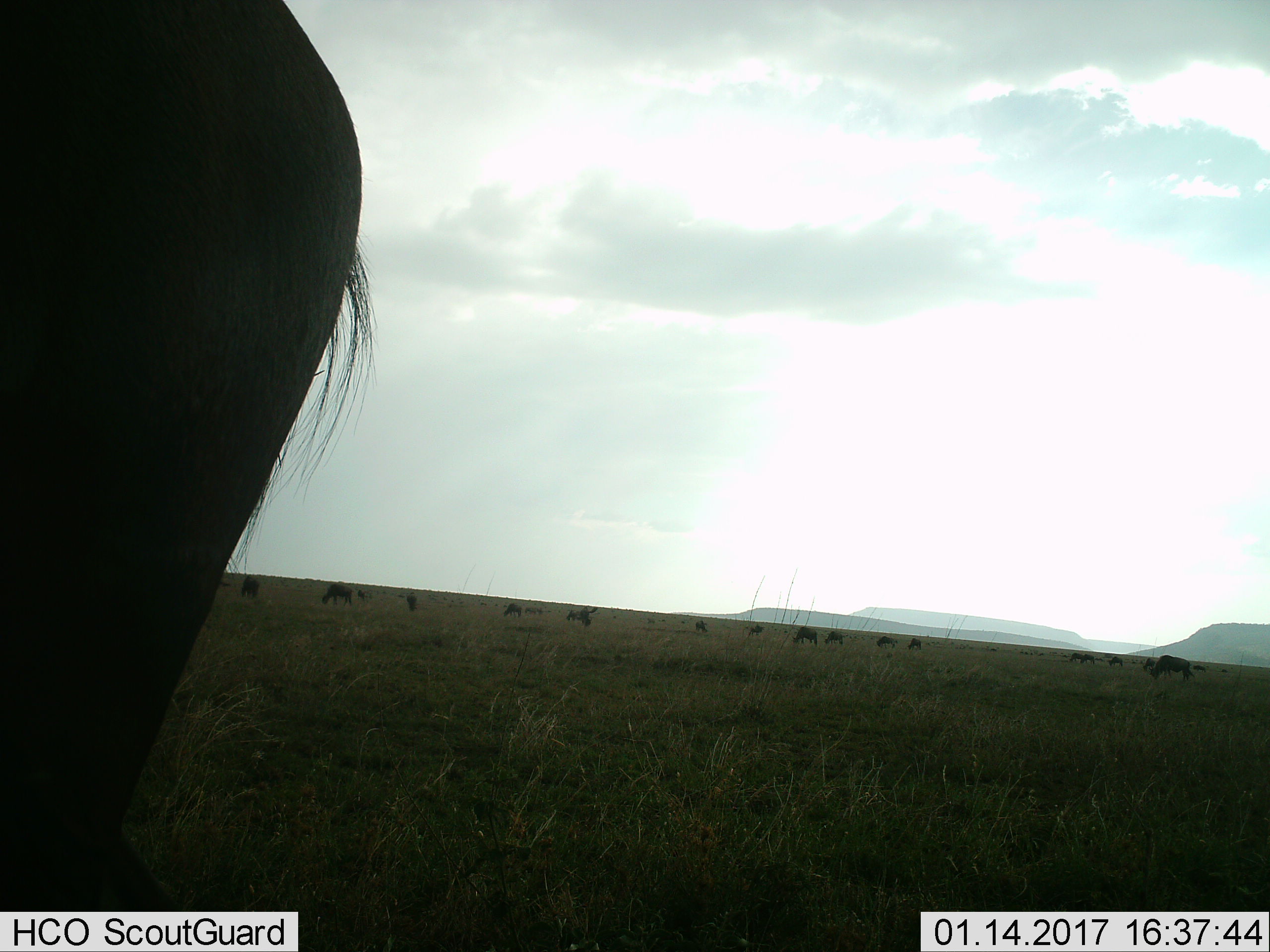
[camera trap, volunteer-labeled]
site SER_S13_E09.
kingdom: Animalia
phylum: Chordata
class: Mammalia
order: Artiodactyla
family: Bovidae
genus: Connochaetes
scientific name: Connochaetes taurinus taurinus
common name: blue wildebeest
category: wildebeestblue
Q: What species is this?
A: Wildebeestblue (blue wildebeest) (Connochaetes taurinus taurinus).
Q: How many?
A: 11-50.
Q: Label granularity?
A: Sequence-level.